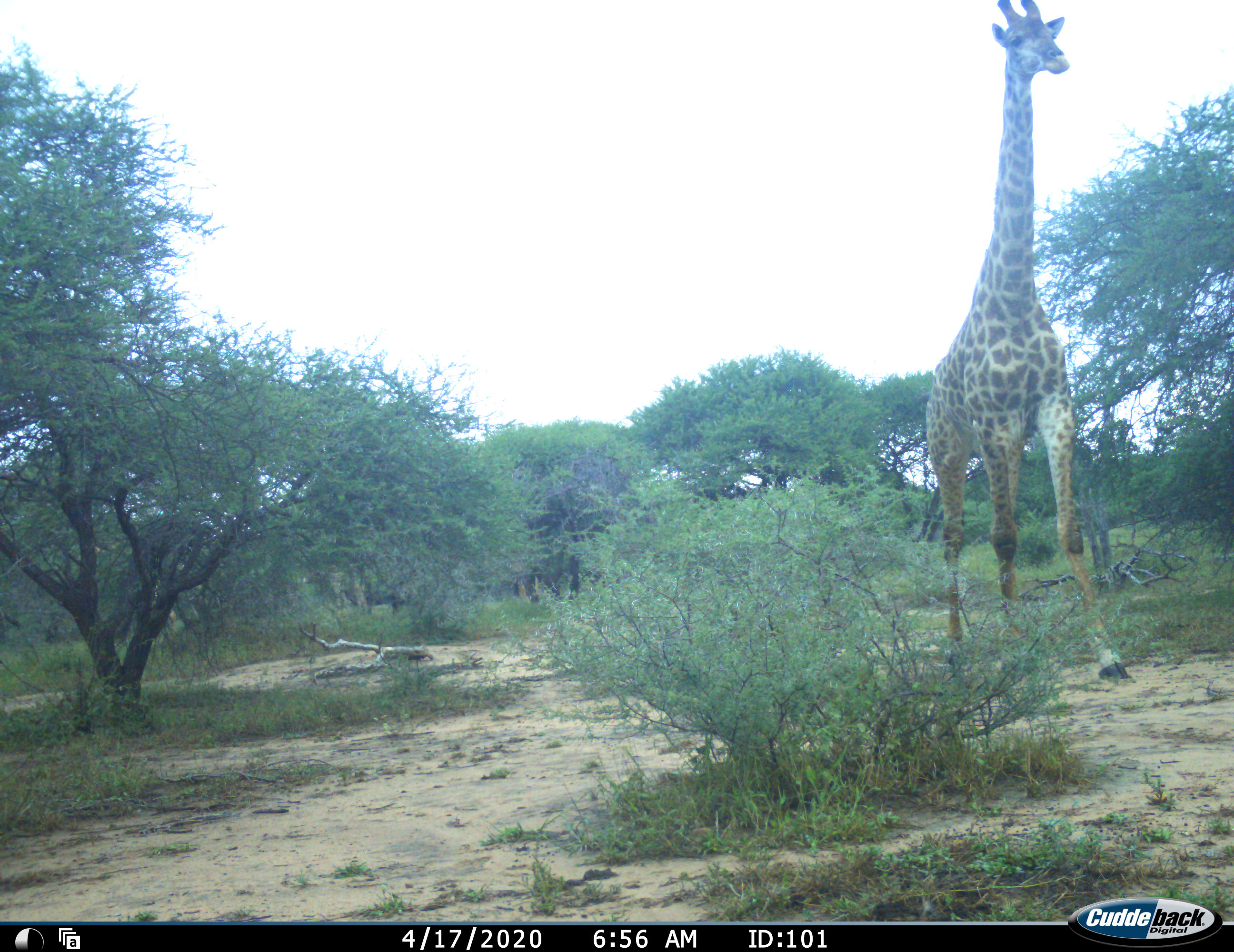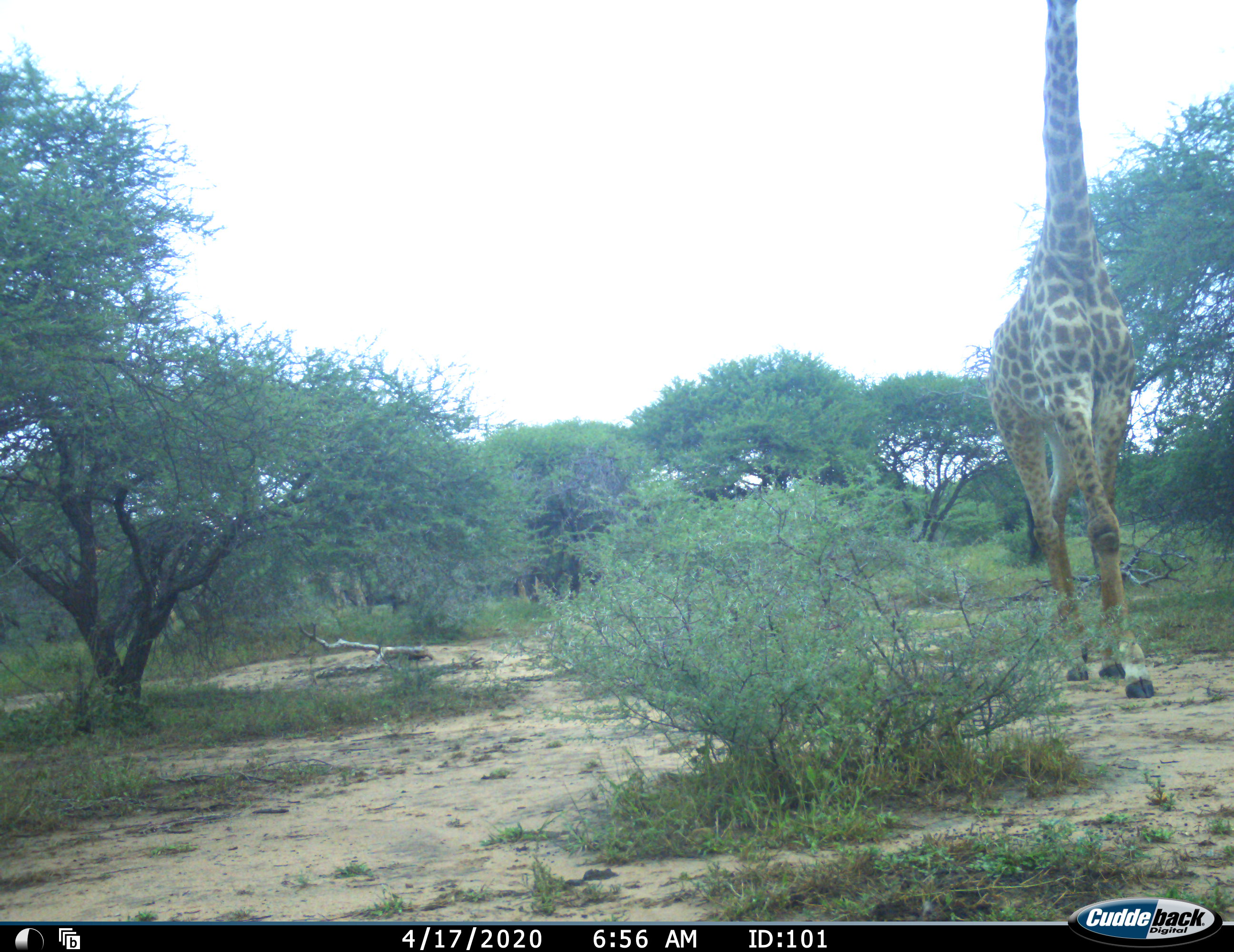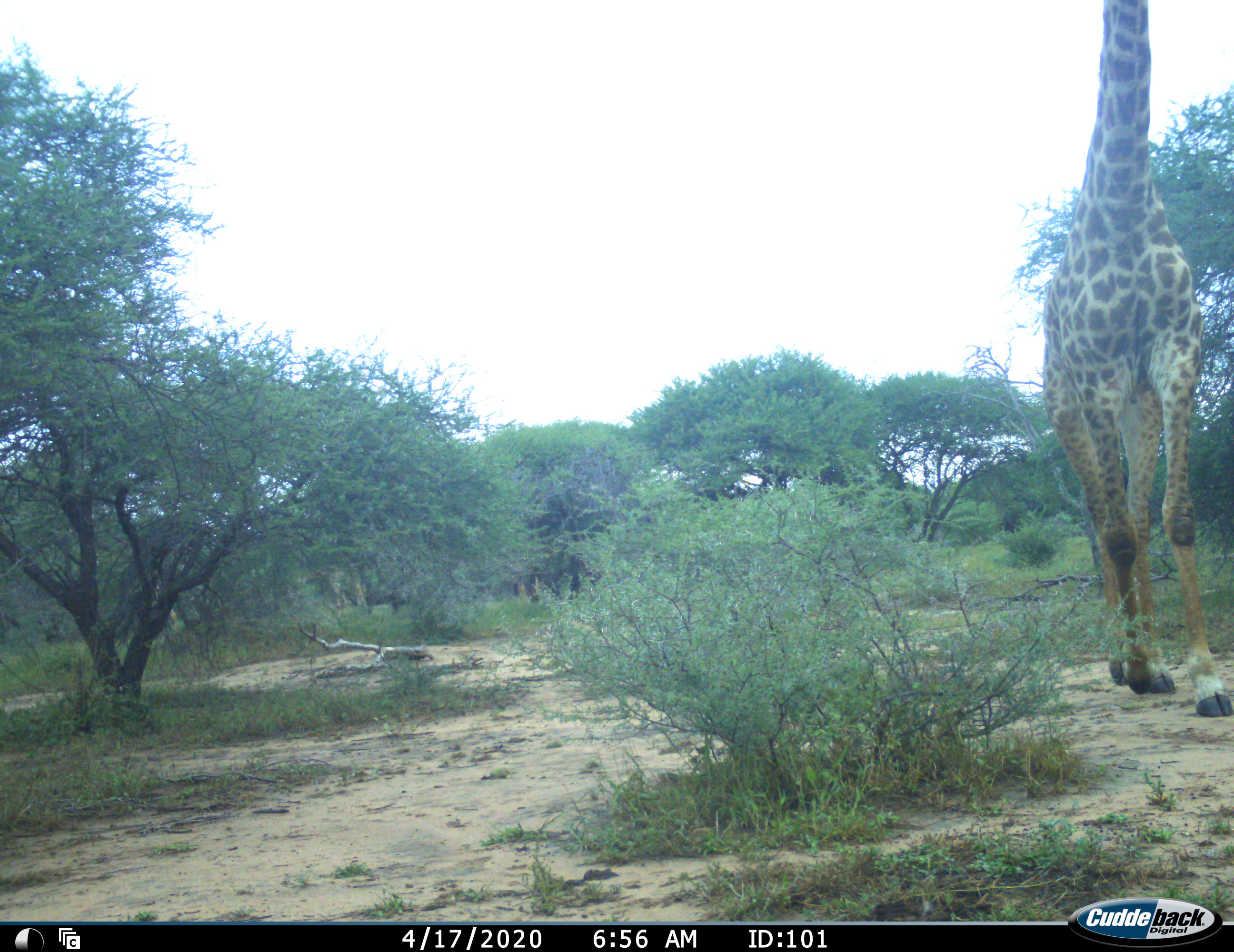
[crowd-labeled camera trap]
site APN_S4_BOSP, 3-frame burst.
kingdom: Animalia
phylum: Chordata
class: Mammalia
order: Artiodactyla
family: Giraffidae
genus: Giraffa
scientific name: Giraffa camelopardalis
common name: giraffe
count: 1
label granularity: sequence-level